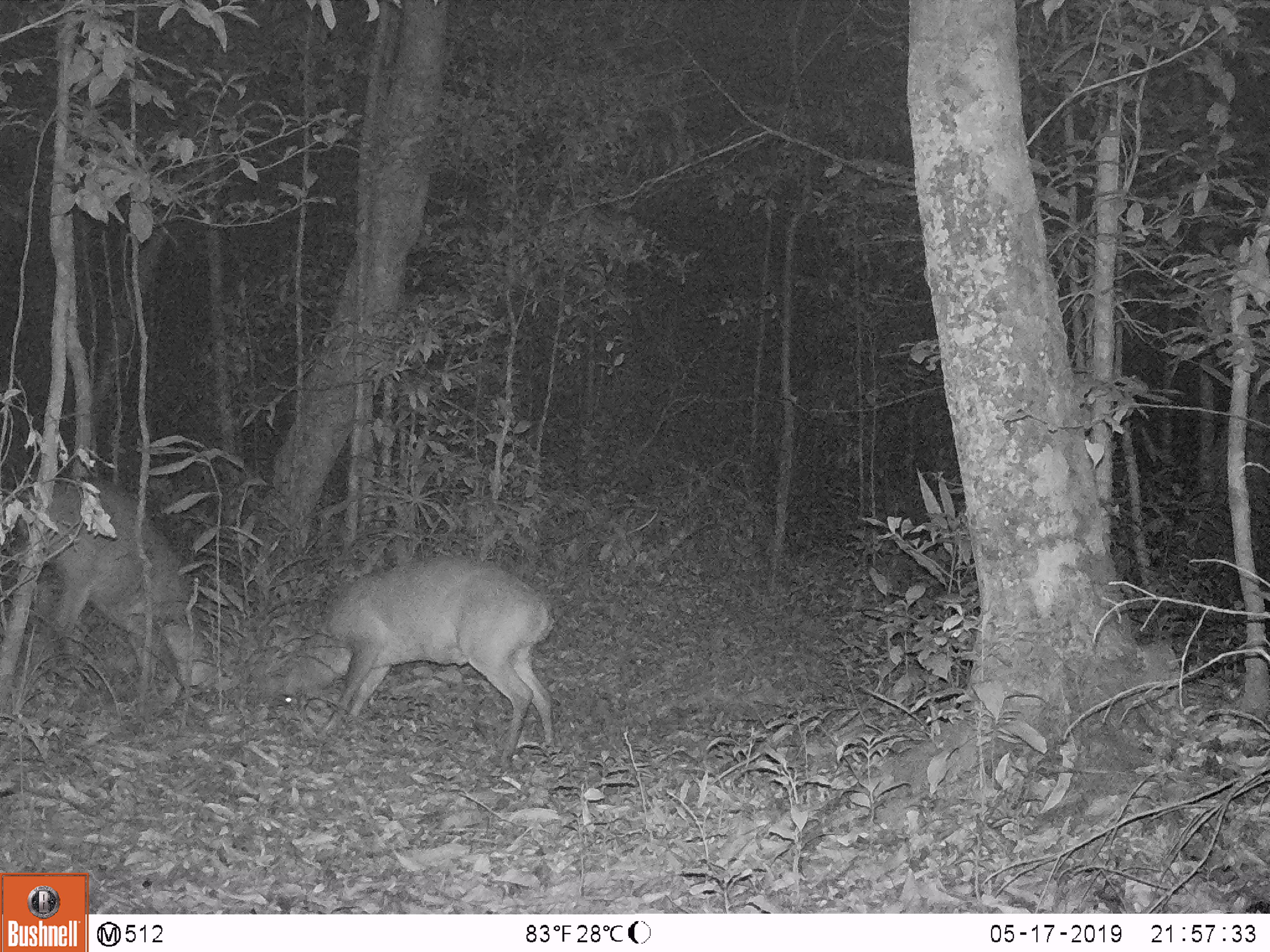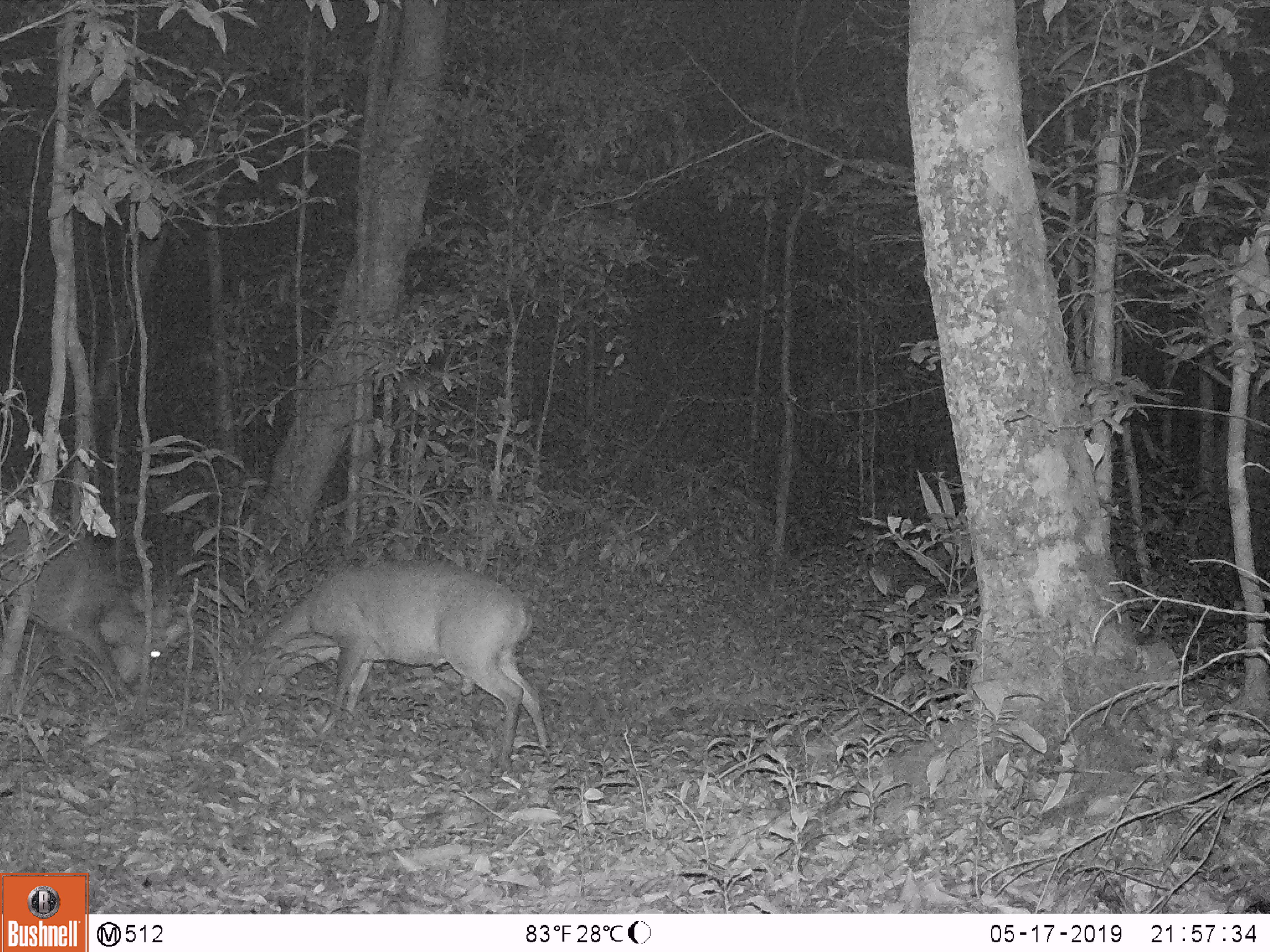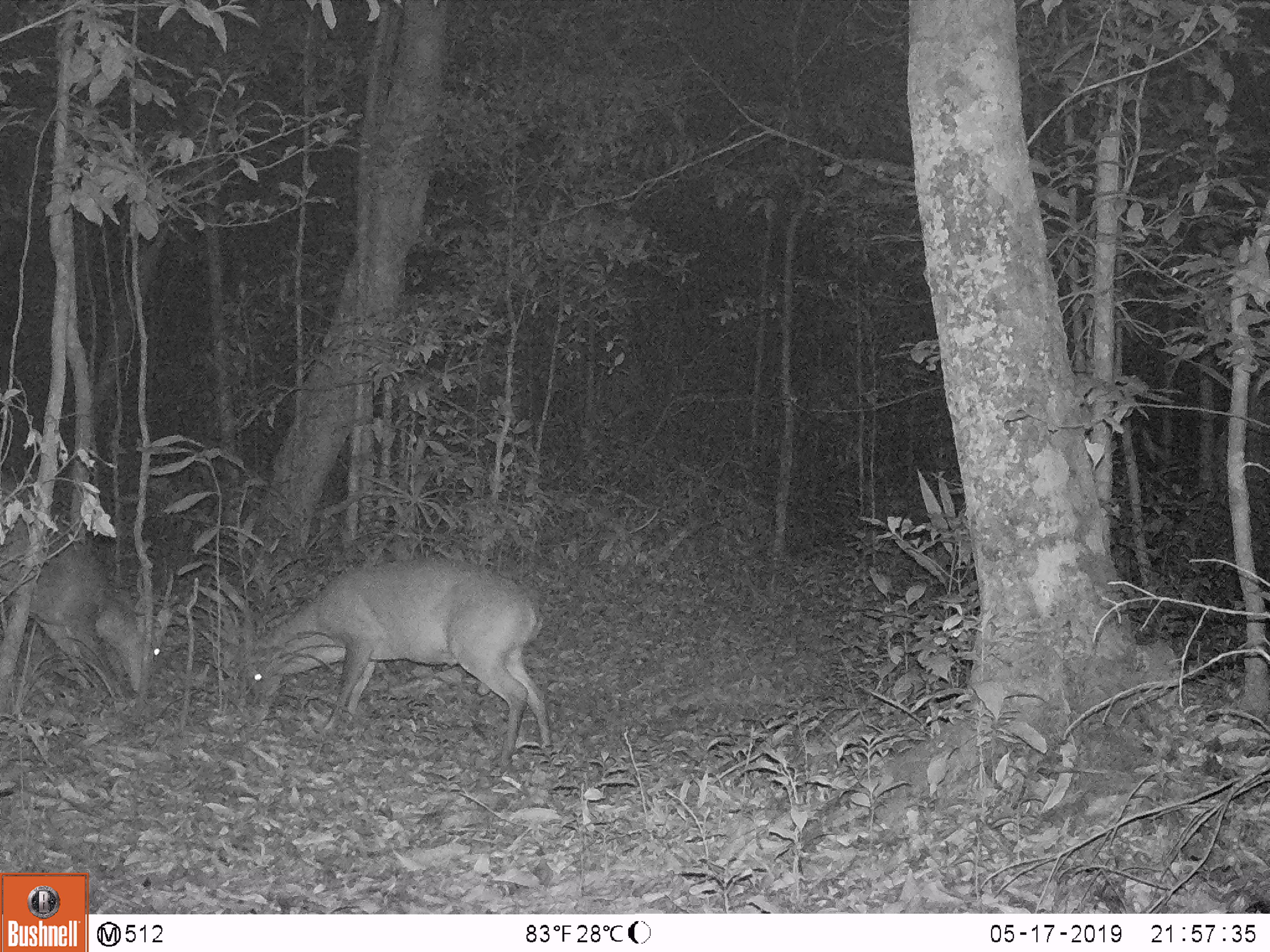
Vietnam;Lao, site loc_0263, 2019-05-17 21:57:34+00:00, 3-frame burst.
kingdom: Animalia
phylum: Chordata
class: Mammalia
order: Artiodactyla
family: Cervidae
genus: Muntiacus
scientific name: Muntiacus vuquangensis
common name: large-antlered muntjac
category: large antlered muntjac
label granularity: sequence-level